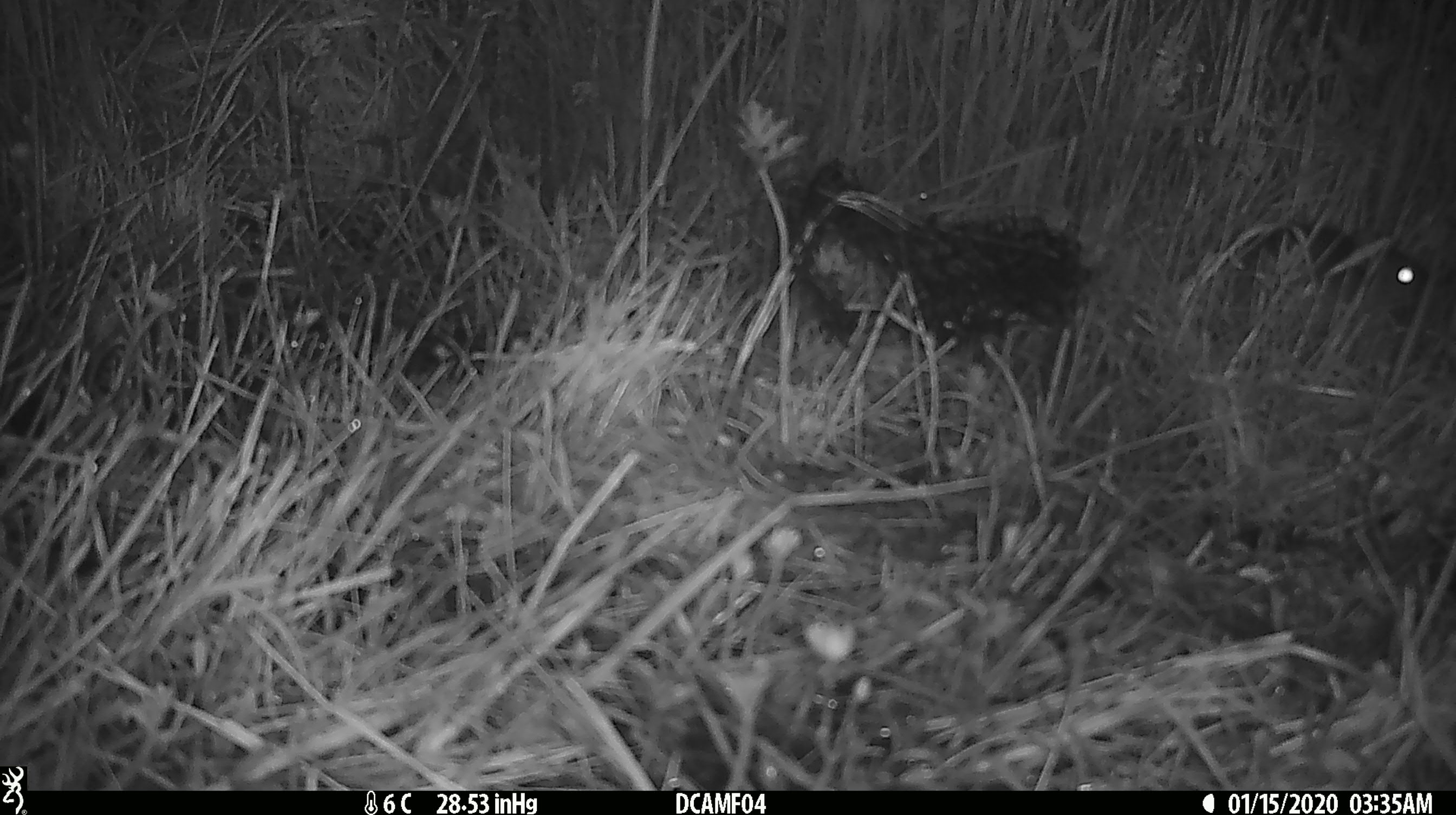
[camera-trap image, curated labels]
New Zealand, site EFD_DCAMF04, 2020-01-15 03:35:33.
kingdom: Animalia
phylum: Chordata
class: Mammalia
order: Rodentia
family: Muridae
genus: Rattus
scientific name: Rattus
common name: rat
Rat (Rattus).